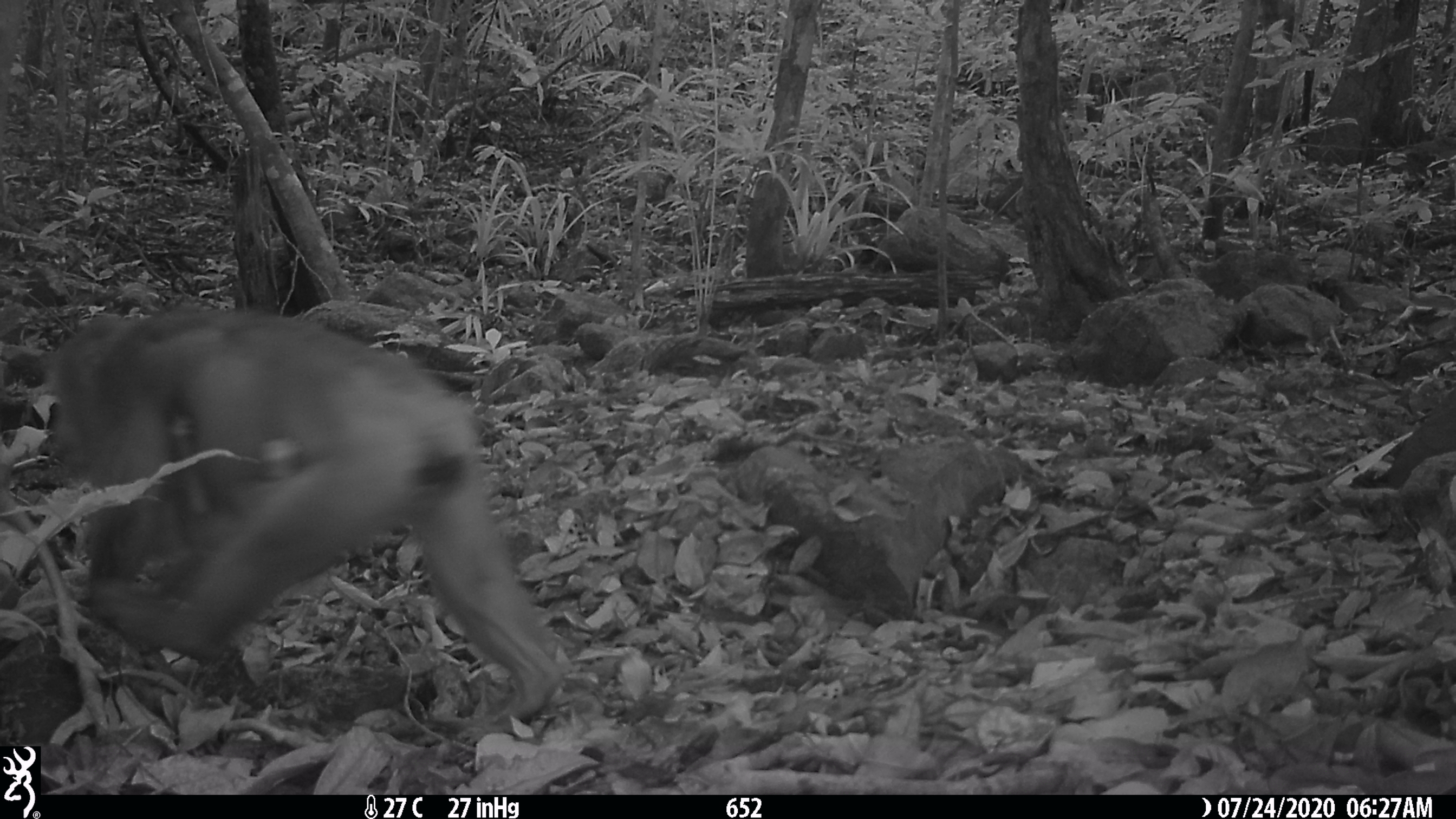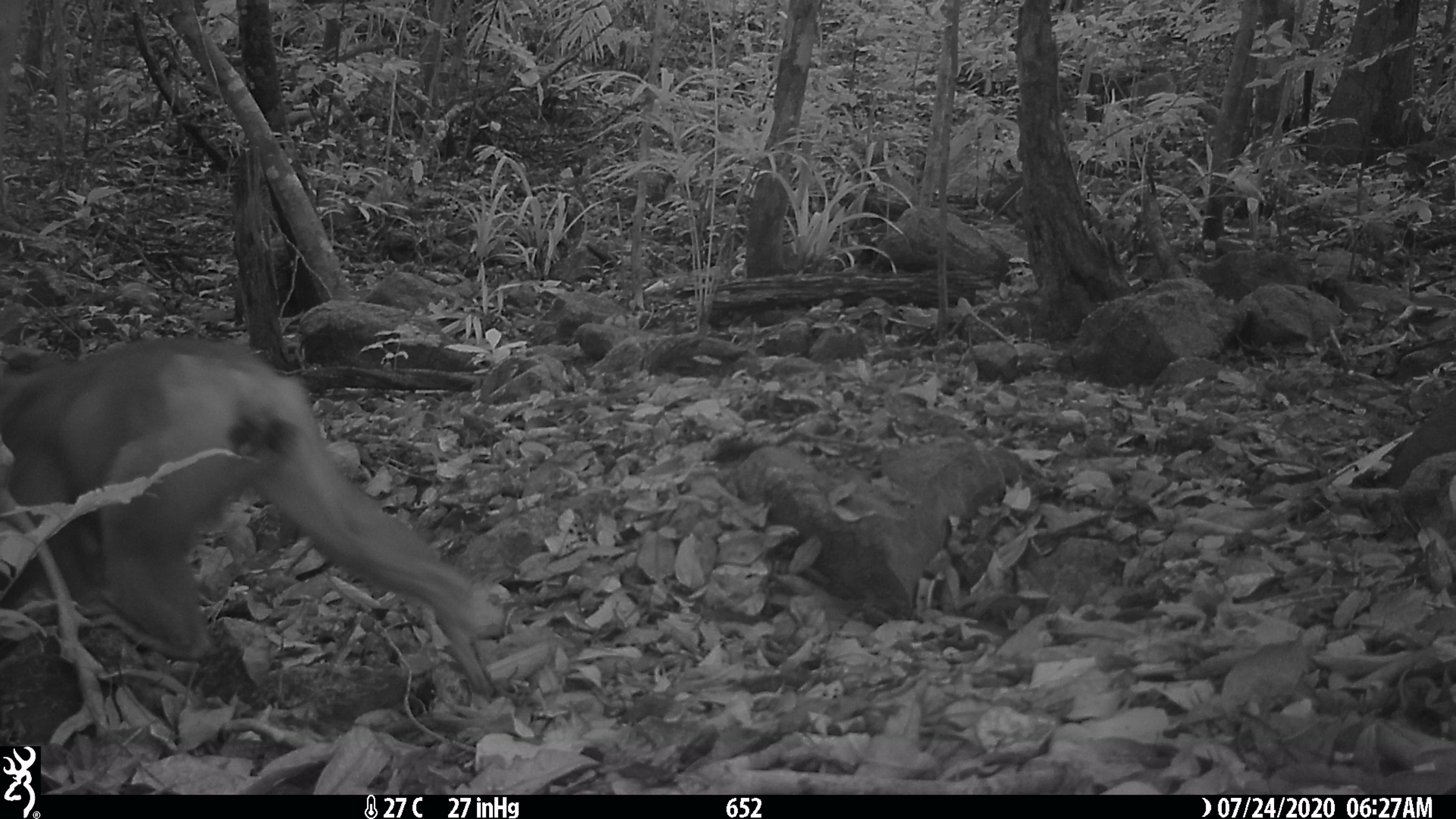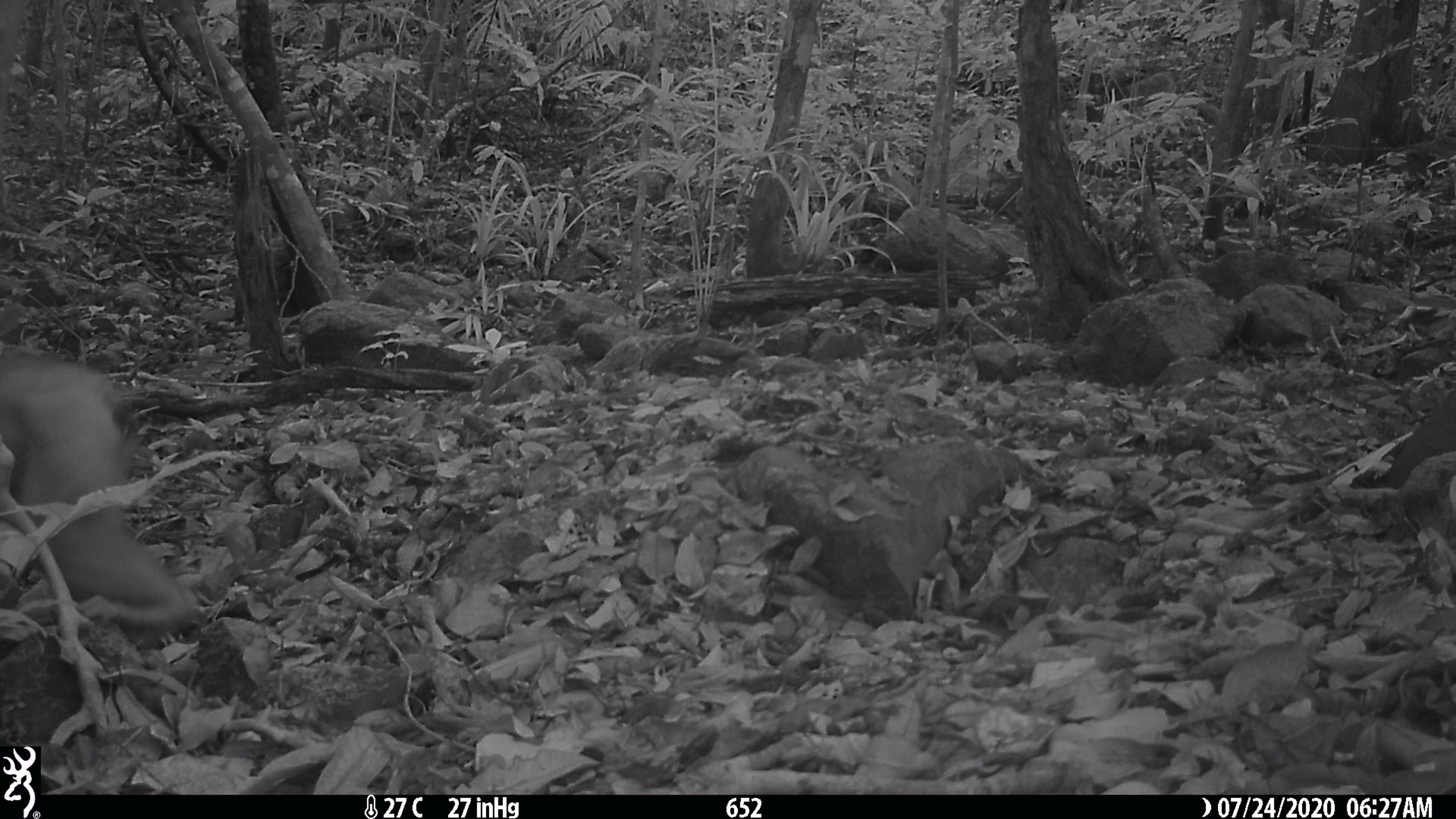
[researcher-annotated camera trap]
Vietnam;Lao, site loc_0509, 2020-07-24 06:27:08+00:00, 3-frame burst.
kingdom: Animalia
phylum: Chordata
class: Mammalia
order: Primates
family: Cercopithecidae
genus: Macaca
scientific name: Macaca arctoides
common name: stump-tailed macaque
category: stump tailed macaque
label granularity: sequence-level